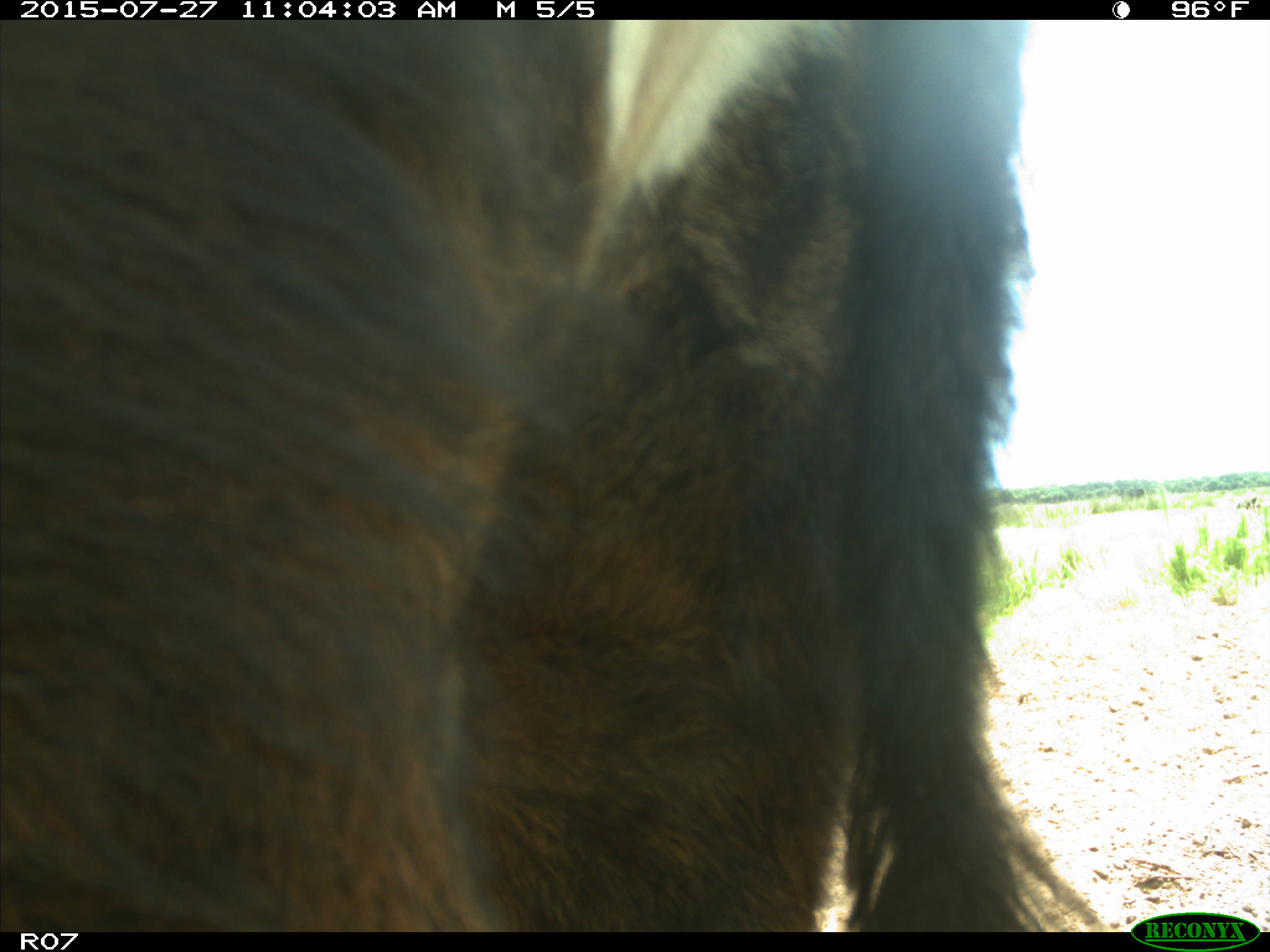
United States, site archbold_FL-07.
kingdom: Animalia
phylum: Chordata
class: Mammalia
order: Artiodactyla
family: Bovidae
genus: Bos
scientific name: Bos taurus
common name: domestic cow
Bos taurus (domestic cow).